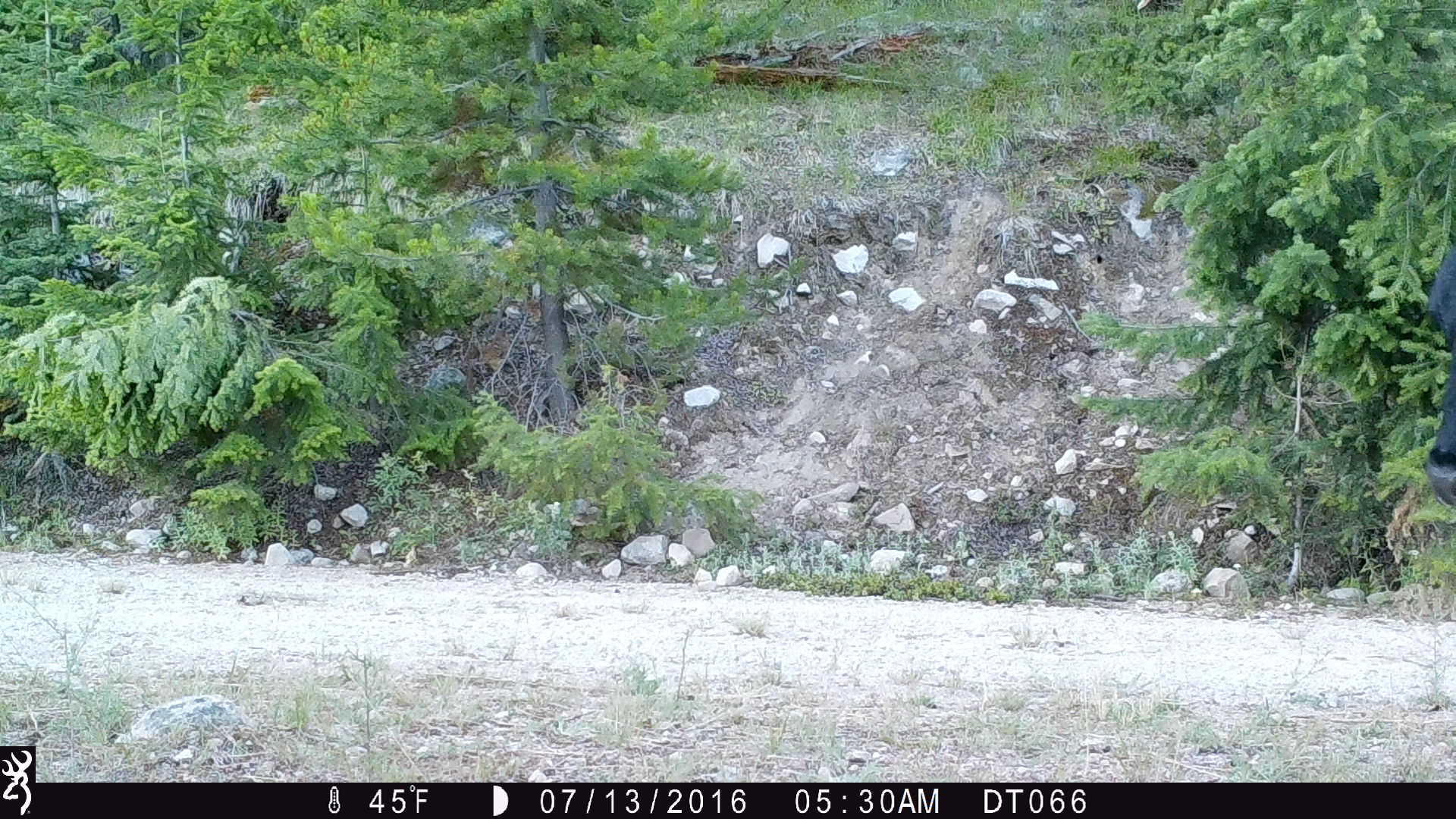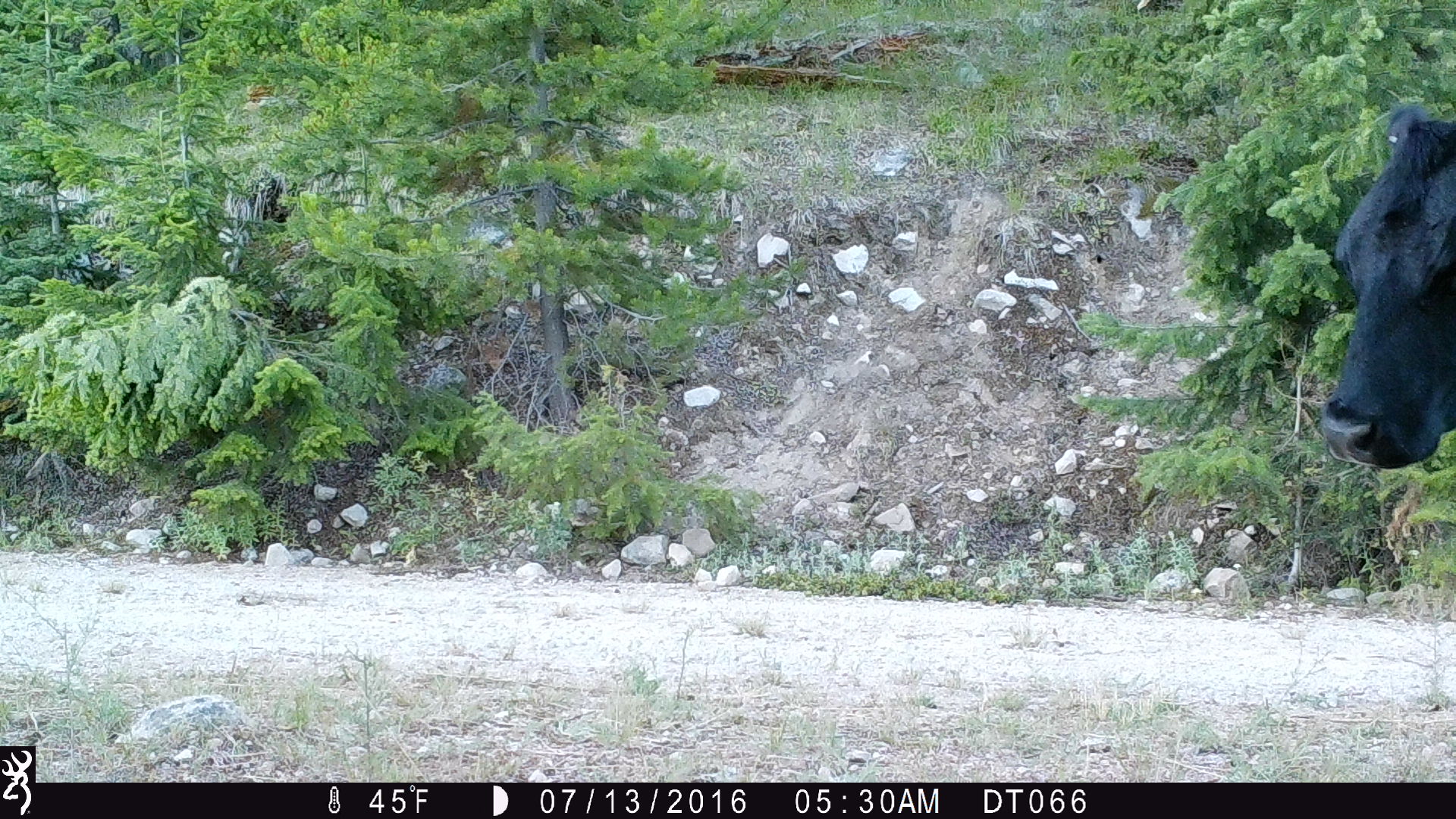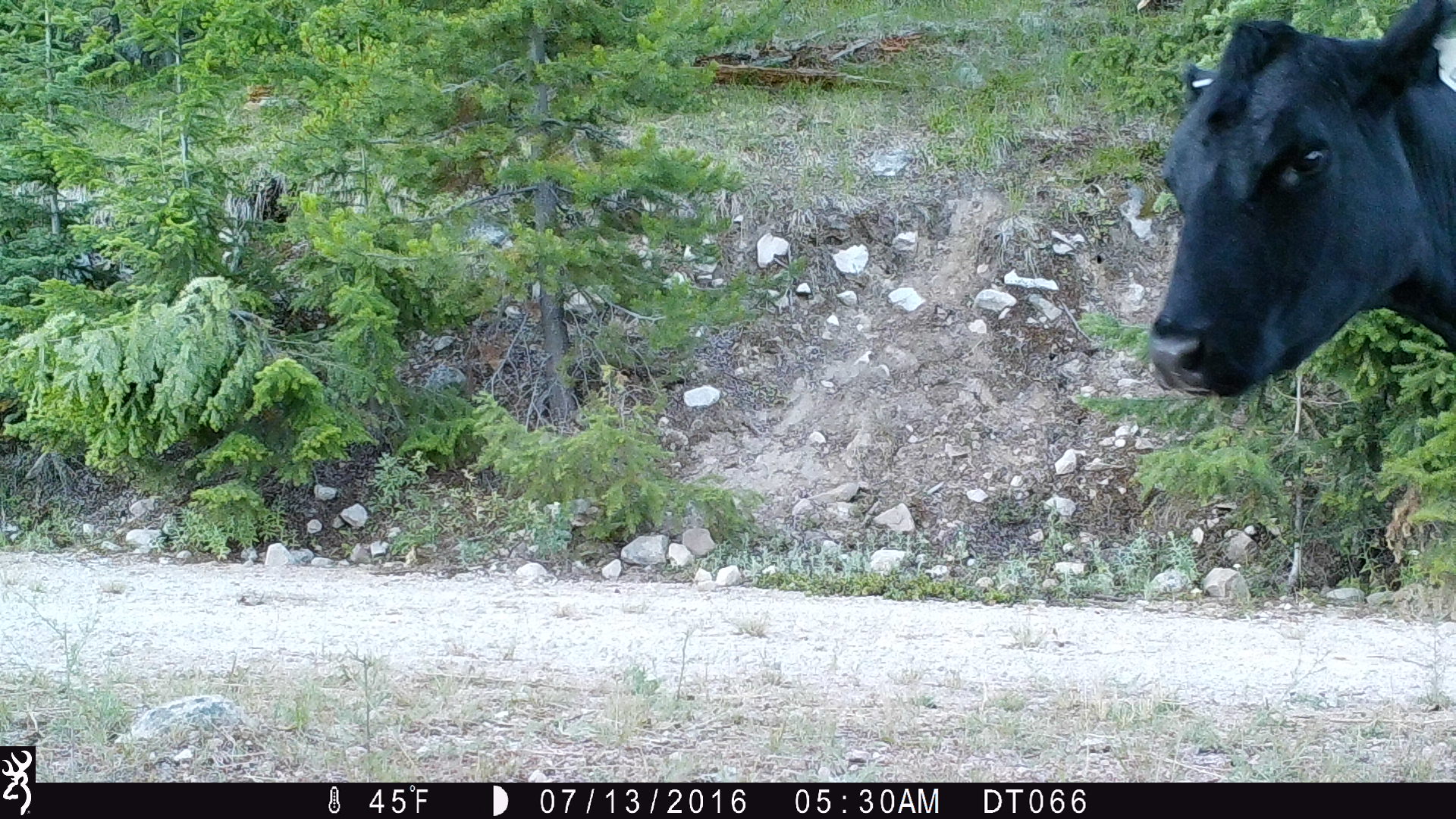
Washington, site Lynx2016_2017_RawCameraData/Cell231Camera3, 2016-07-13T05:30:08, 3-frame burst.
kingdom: Animalia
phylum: Chordata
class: Mammalia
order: Artiodactyla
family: Bovidae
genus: Bos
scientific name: Bos taurus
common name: domestic cattle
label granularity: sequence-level